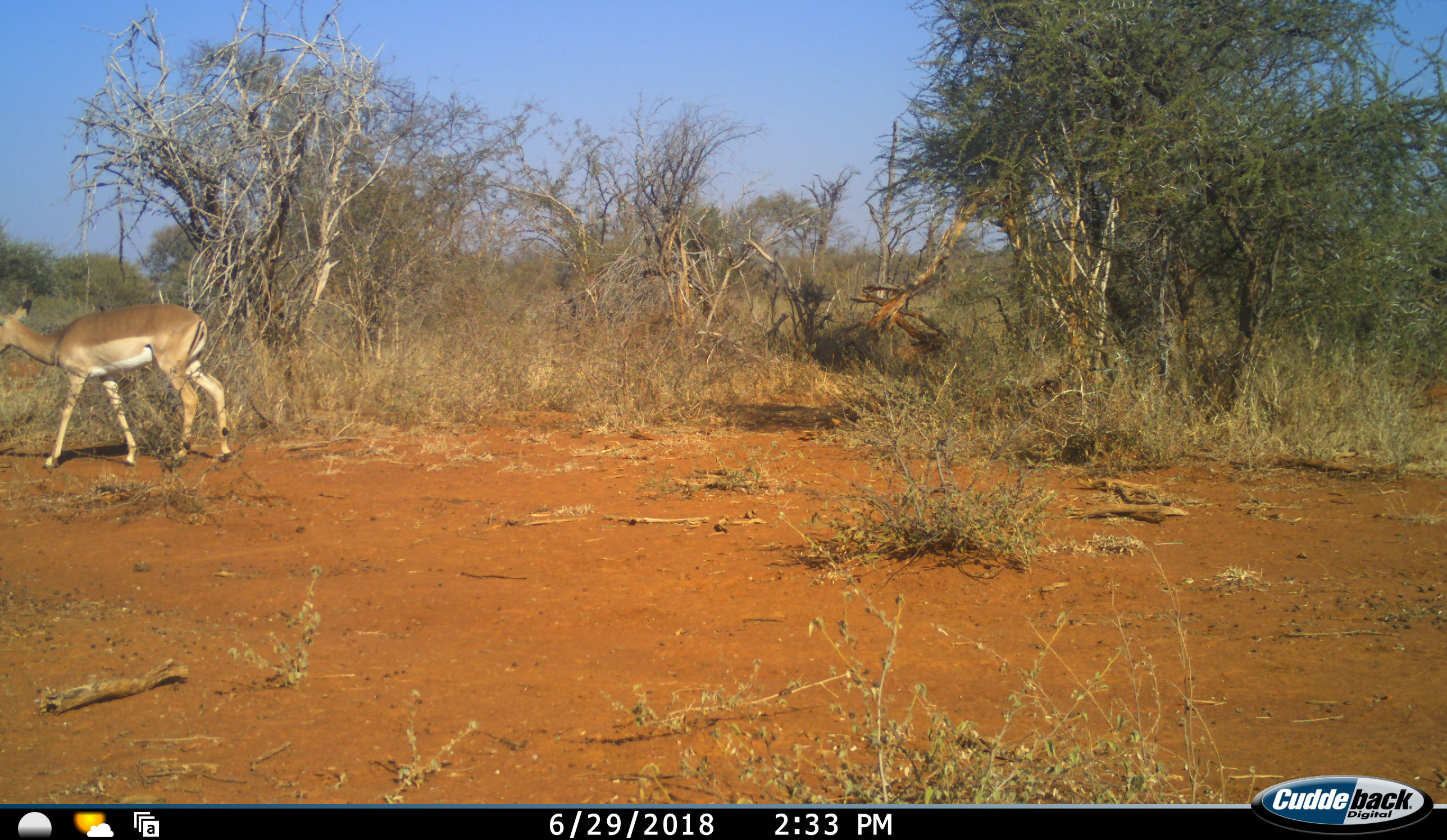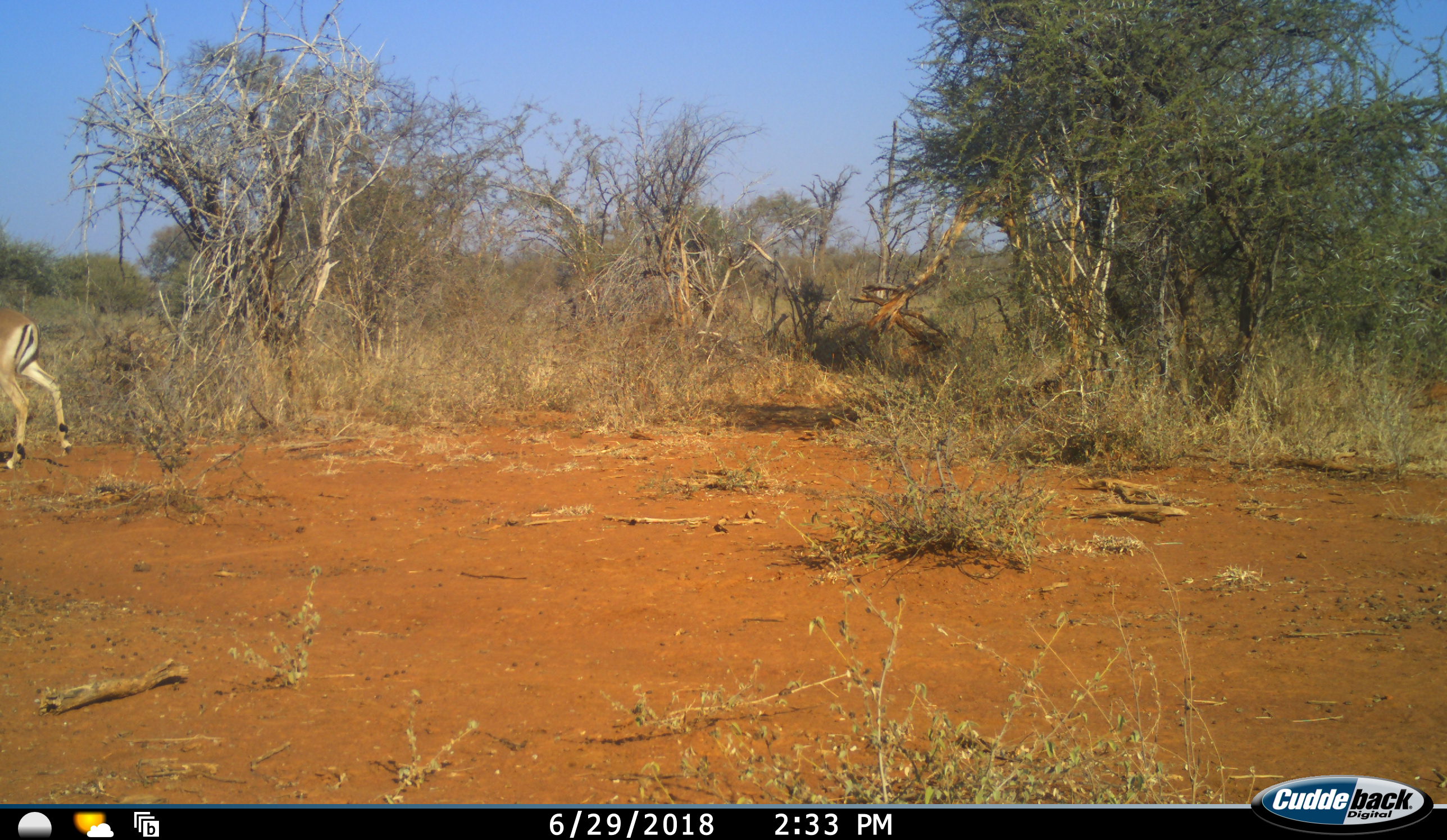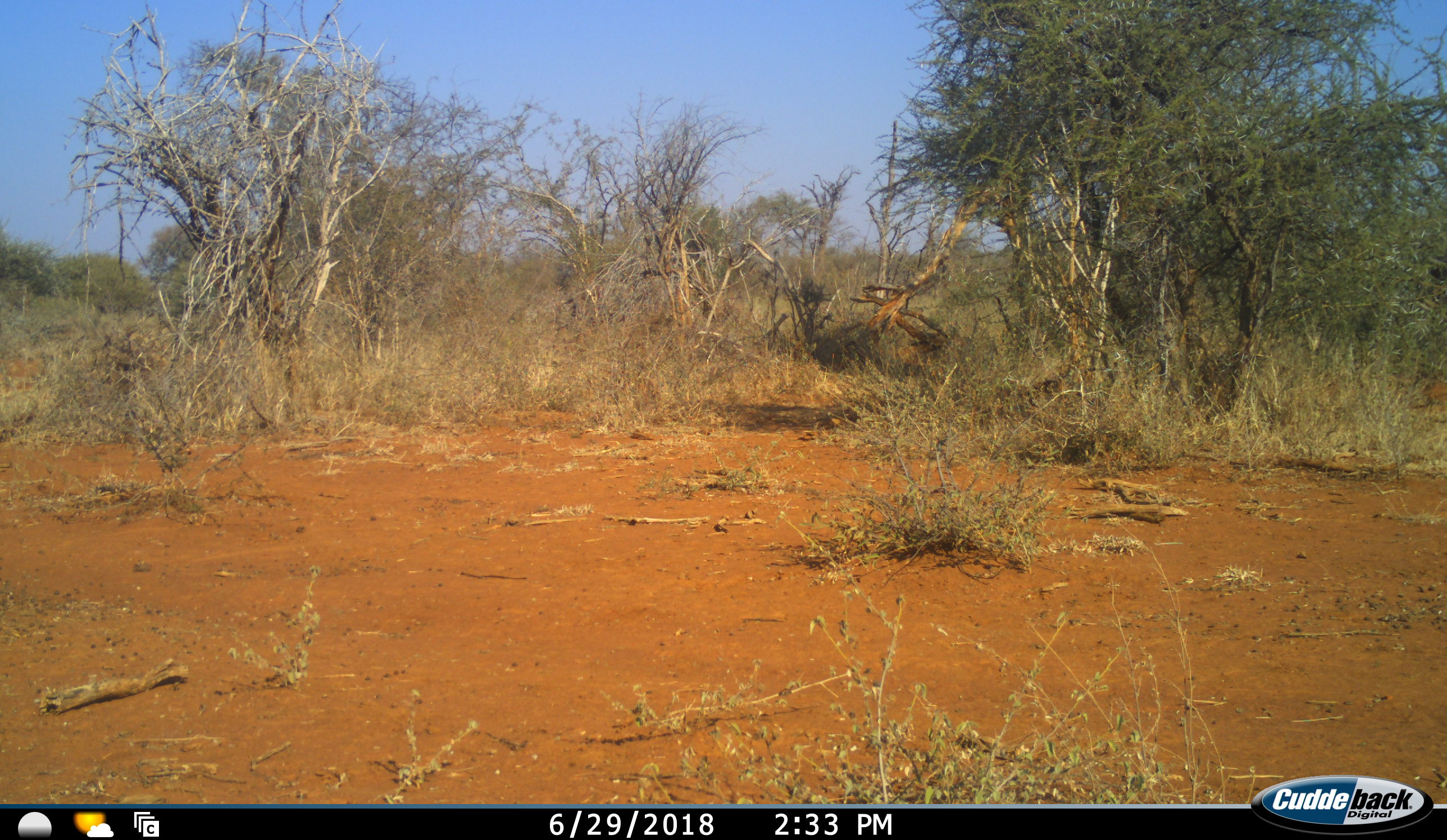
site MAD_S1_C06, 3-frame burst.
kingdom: Animalia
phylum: Chordata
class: Mammalia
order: Artiodactyla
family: Bovidae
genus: Aepyceros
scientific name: Aepyceros melampus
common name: impala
Impala (Aepyceros melampus), count 1. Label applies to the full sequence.